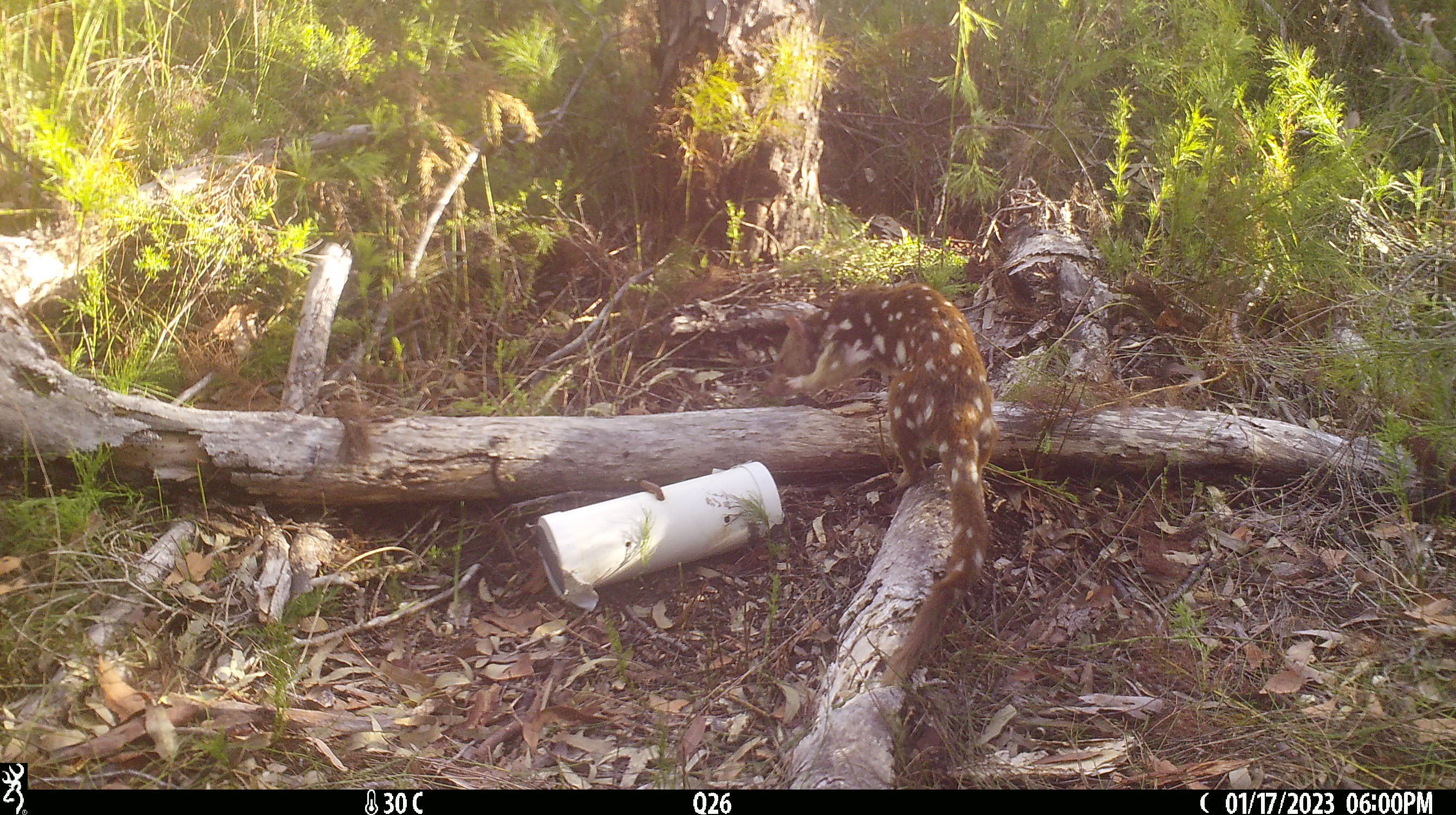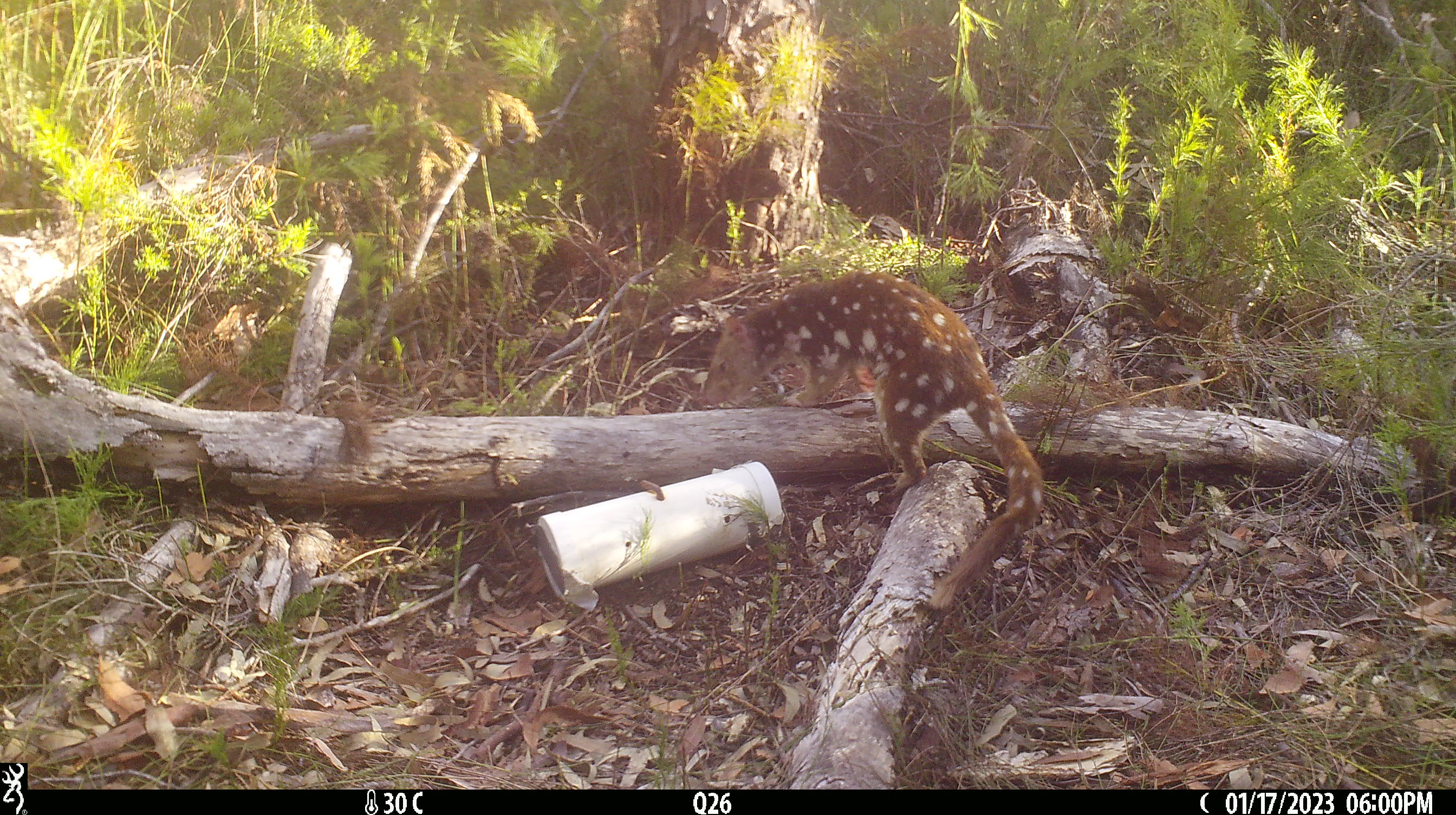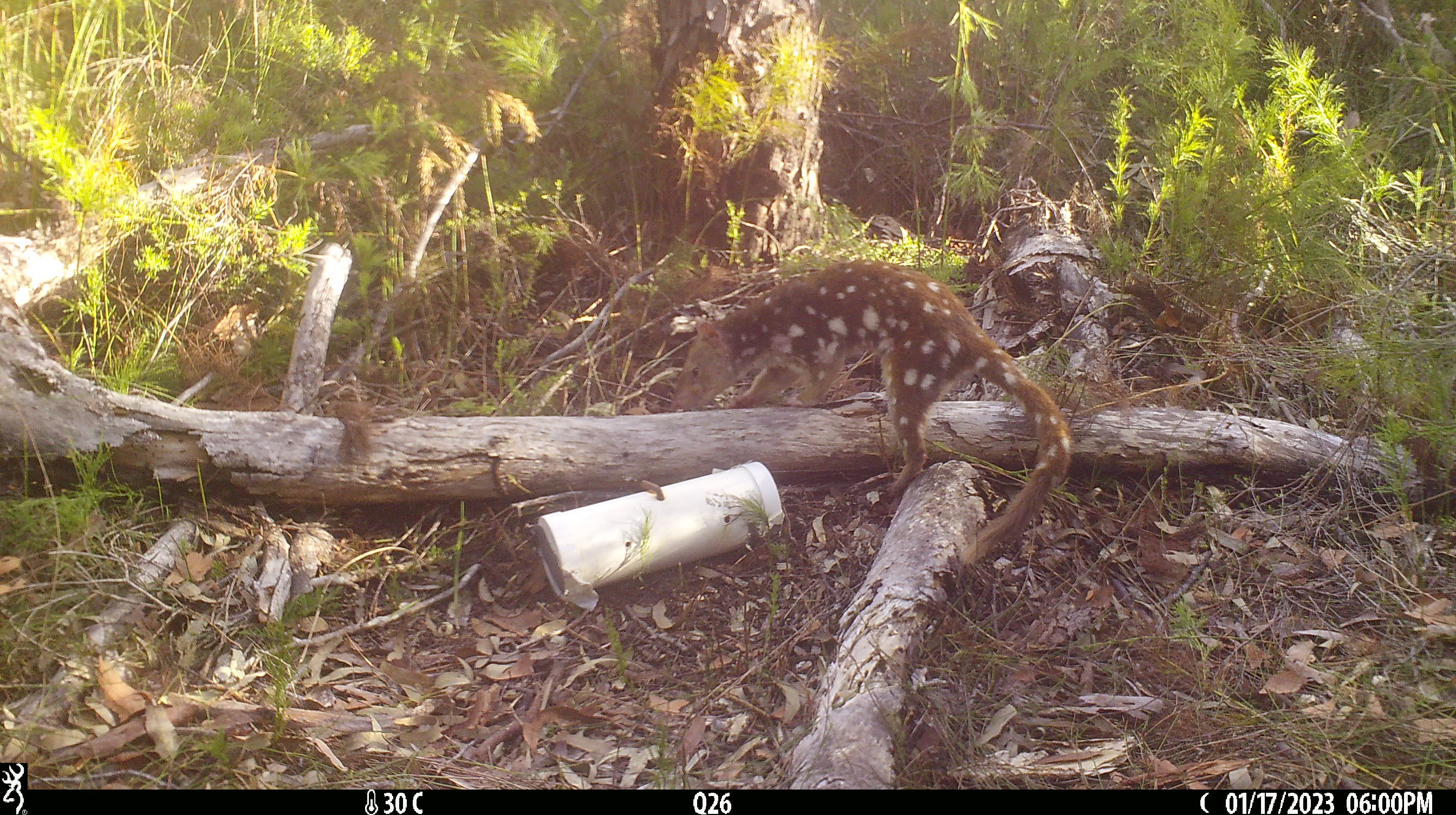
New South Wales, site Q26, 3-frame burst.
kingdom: Animalia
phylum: Chordata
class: Mammalia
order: Dasyuromorphia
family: Dasyuridae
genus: Dasyurus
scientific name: Dasyurus maculatus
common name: spotted-tailed quoll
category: quoll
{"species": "quoll (spotted-tailed quoll) (Dasyurus maculatus)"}